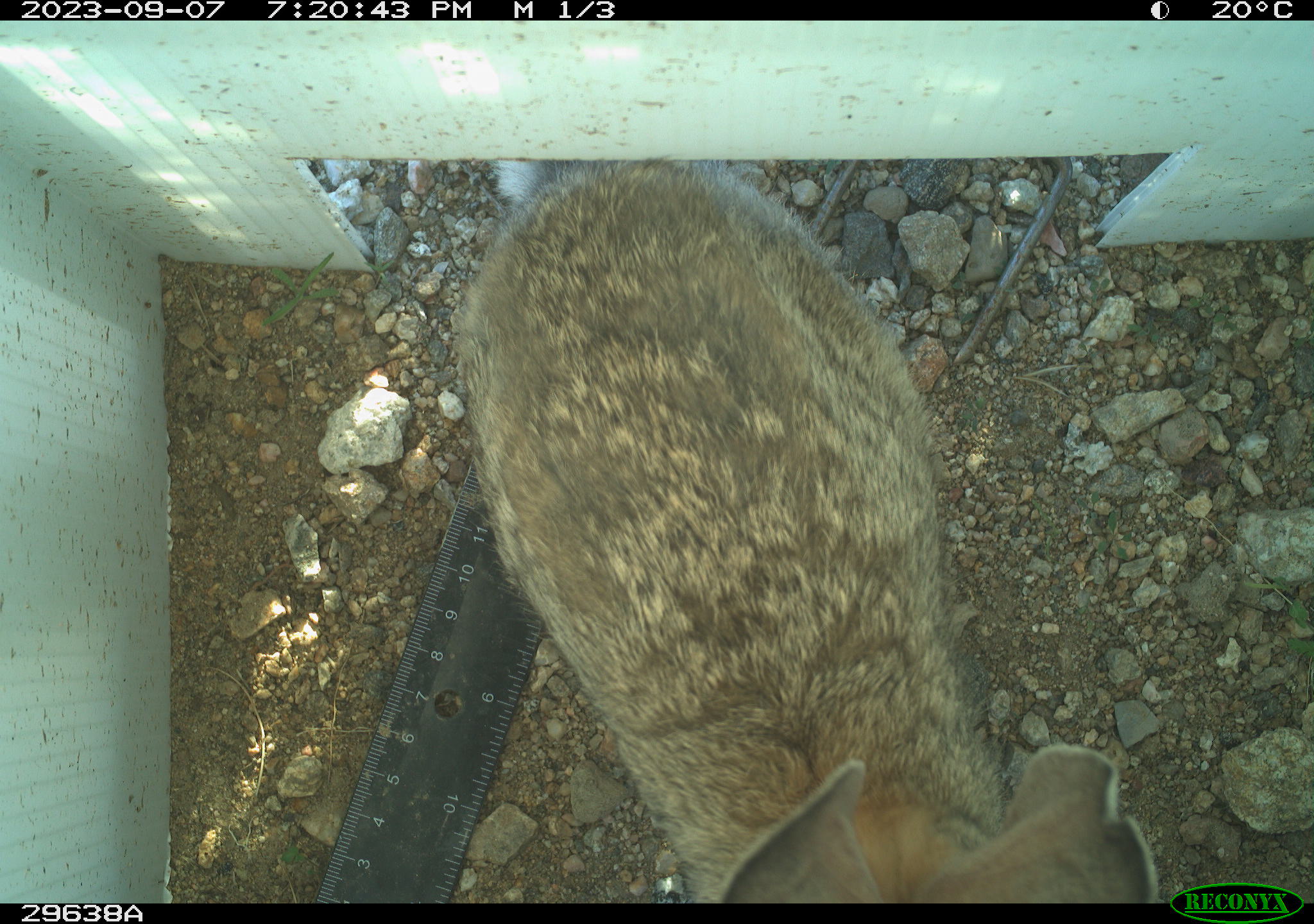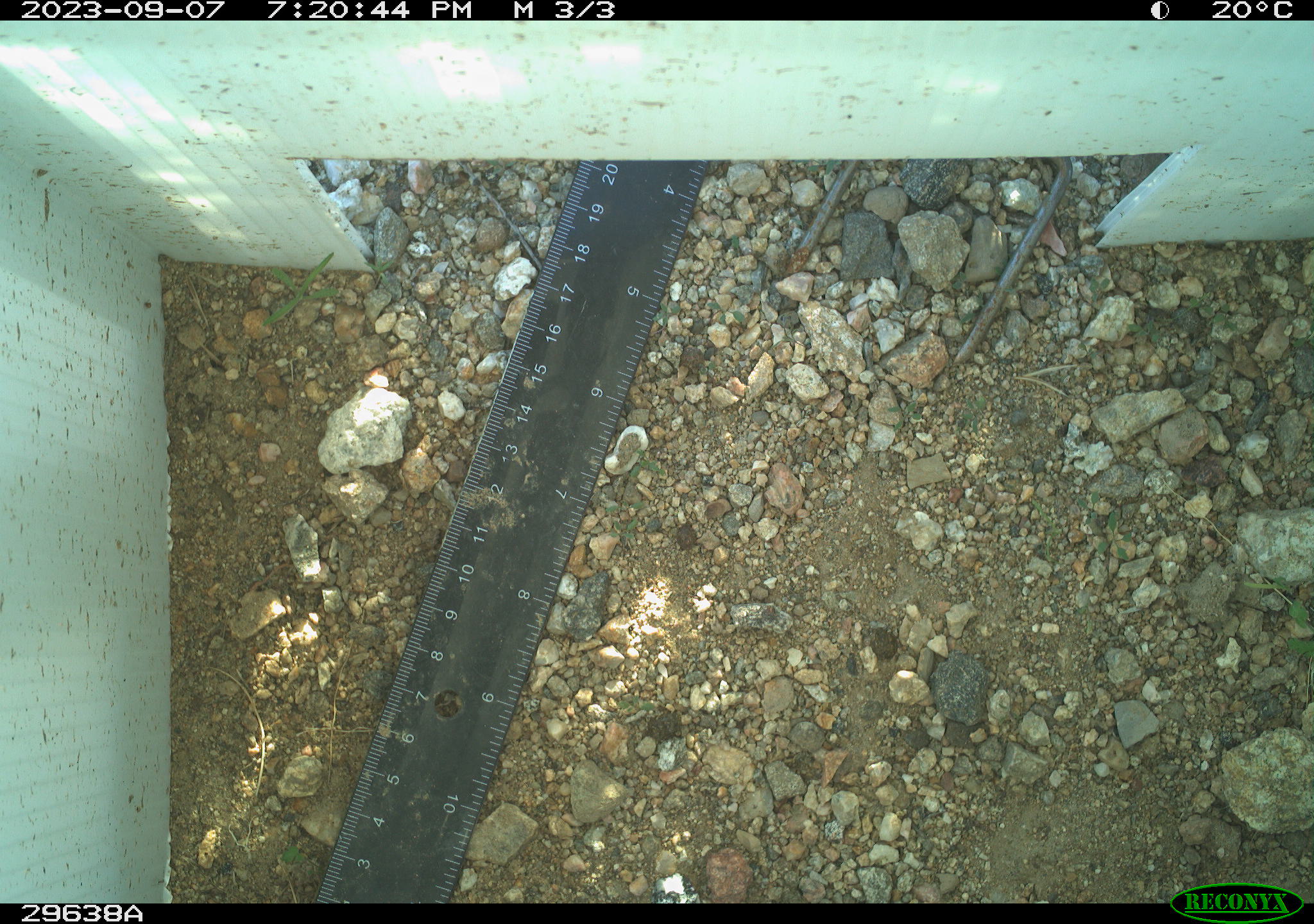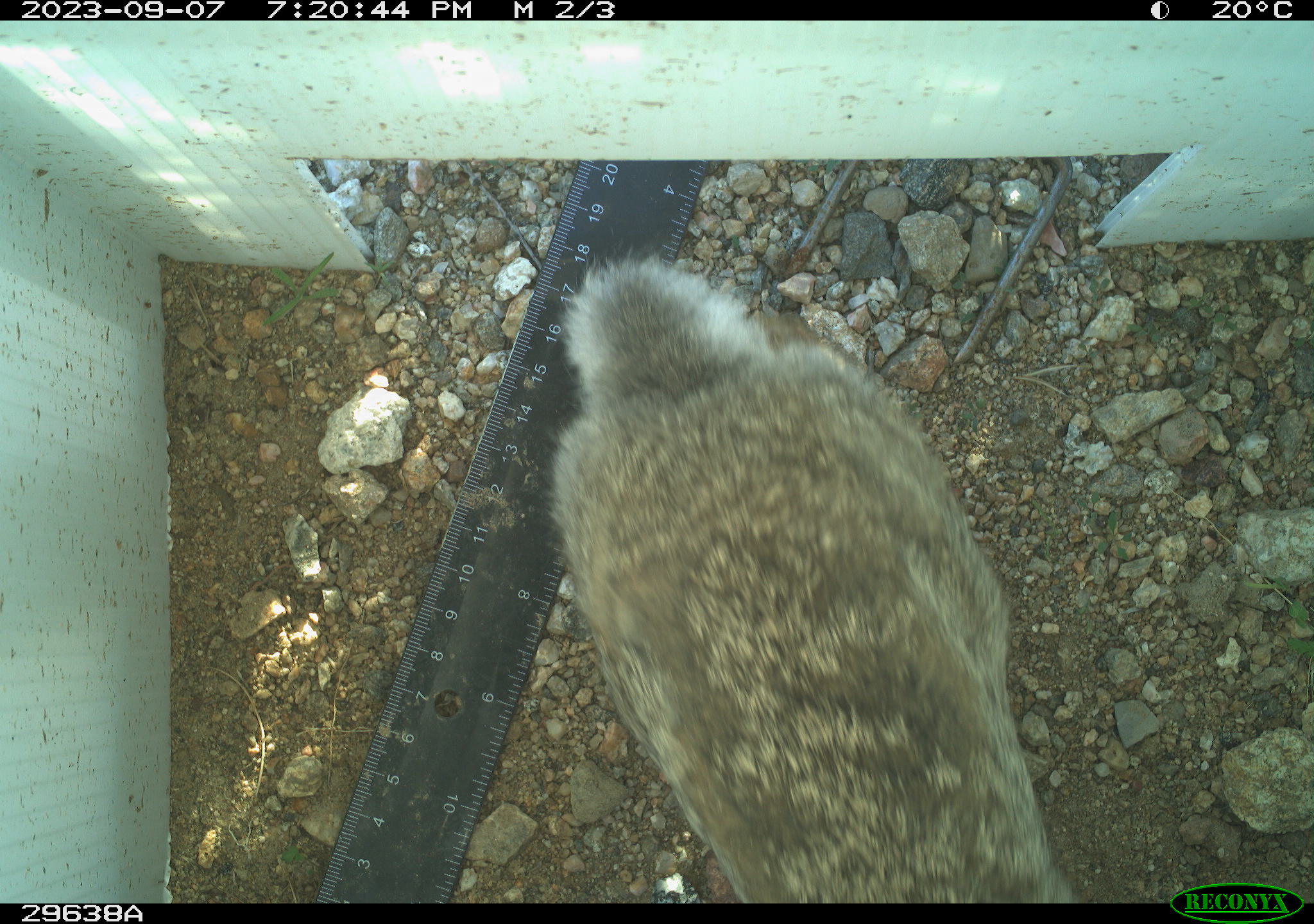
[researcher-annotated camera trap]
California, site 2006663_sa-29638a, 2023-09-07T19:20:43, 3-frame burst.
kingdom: Animalia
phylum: Chordata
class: Mammalia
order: Lagomorpha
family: Leporidae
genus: Lepus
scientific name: Lepus californicus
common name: black-tailed jackrabbit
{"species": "black-tailed jackrabbit (Lepus californicus)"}